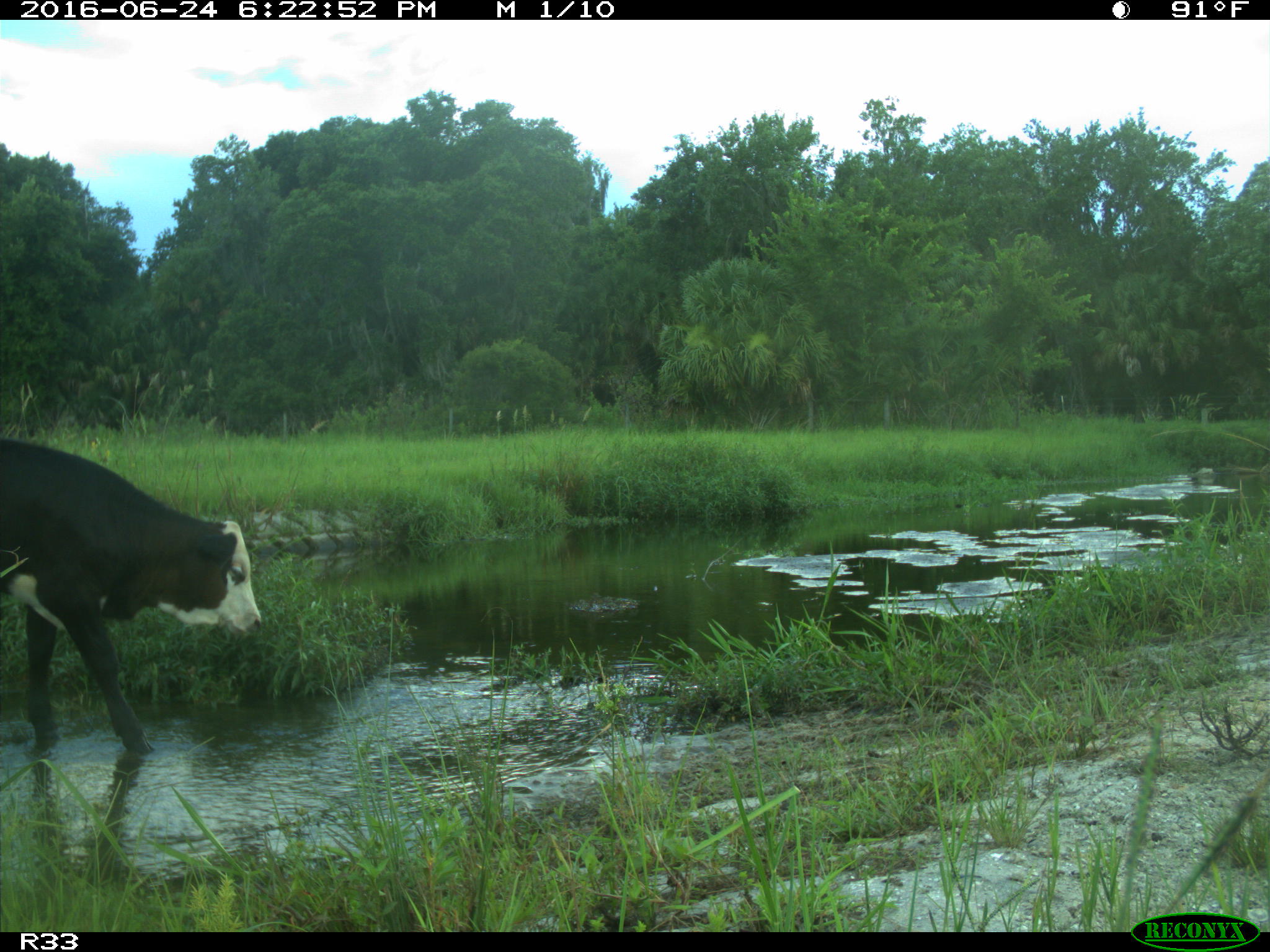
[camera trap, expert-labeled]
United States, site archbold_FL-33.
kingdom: Animalia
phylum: Chordata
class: Mammalia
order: Artiodactyla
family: Bovidae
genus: Bos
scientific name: Bos taurus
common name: domestic cow